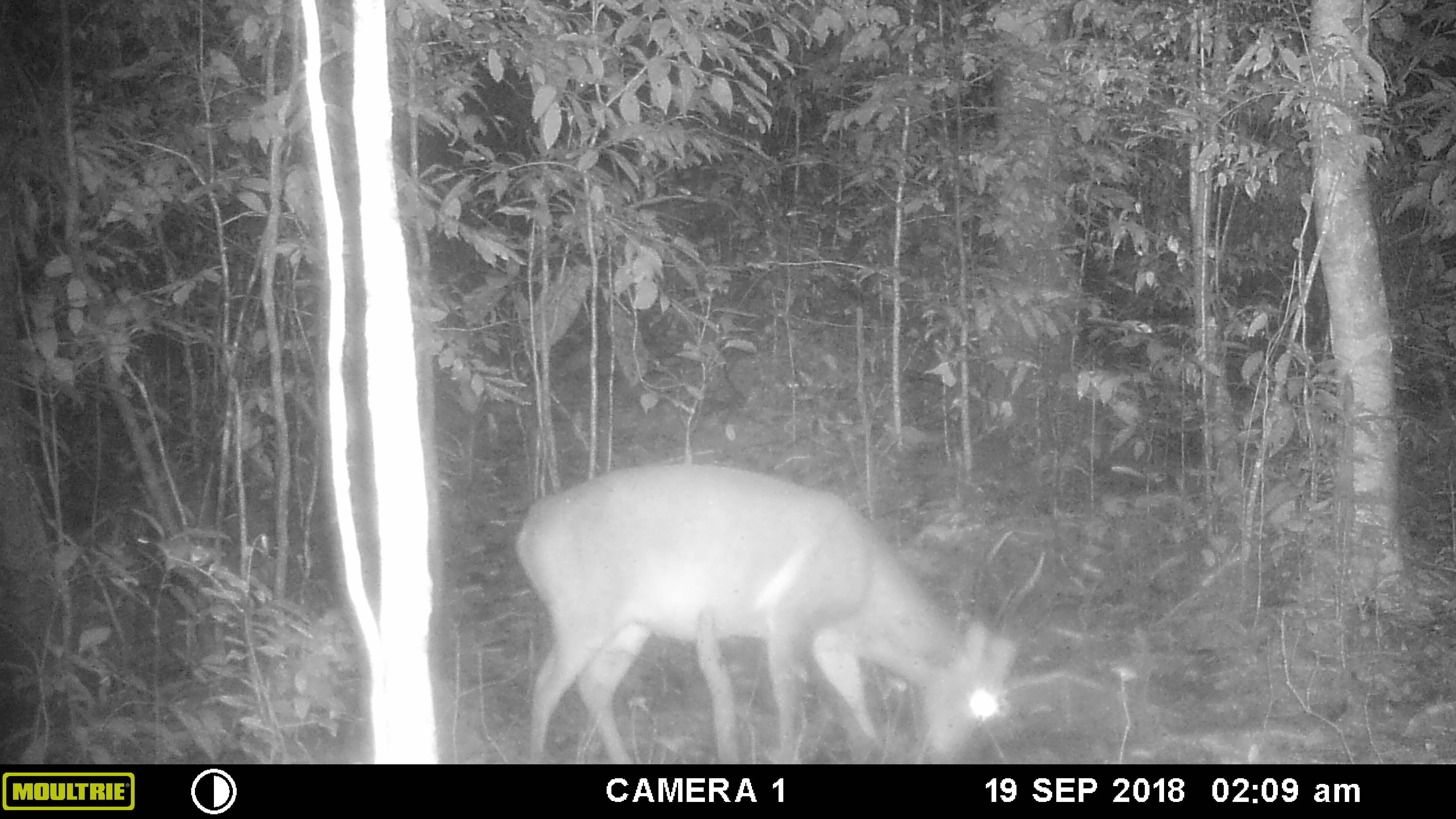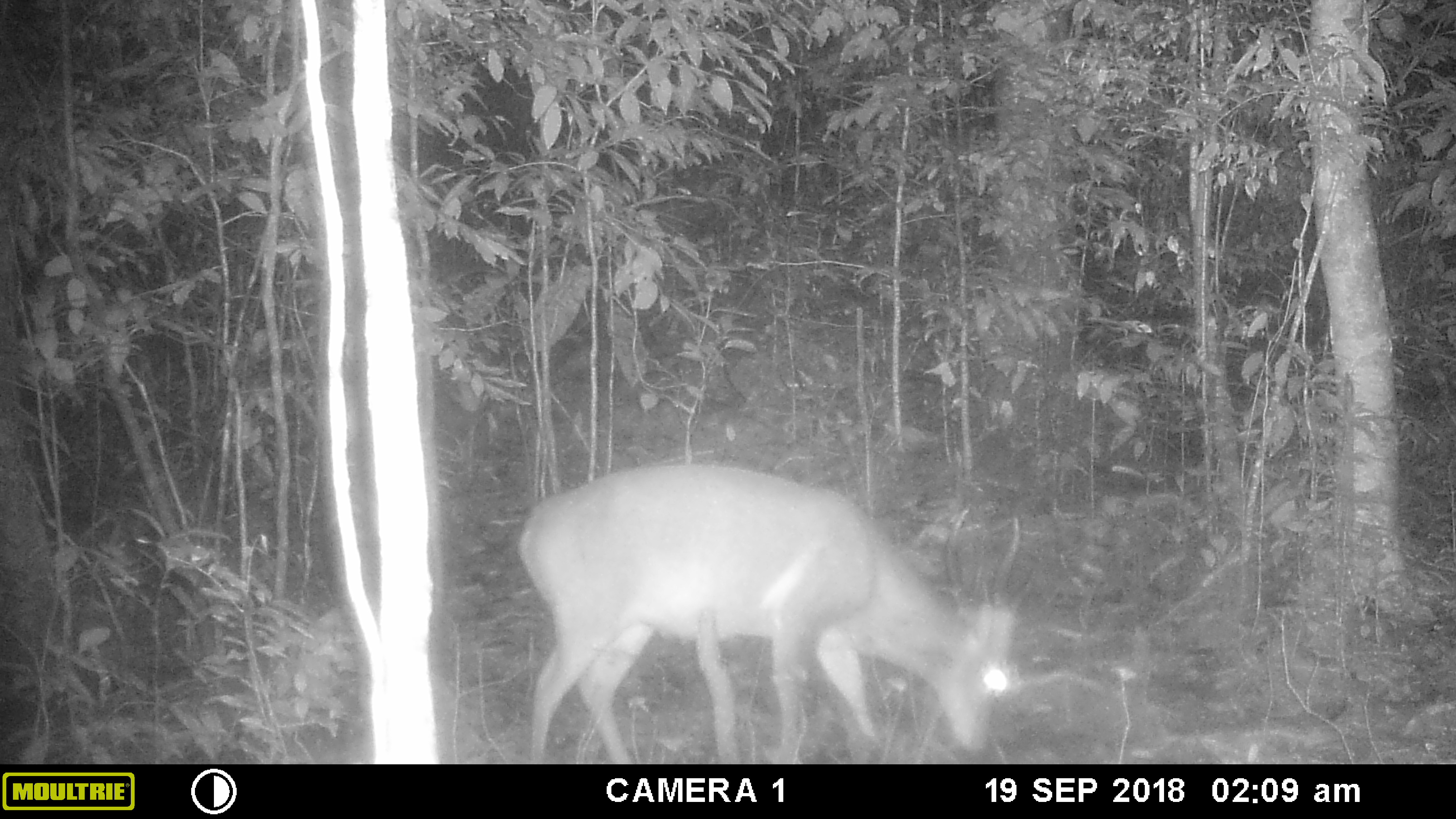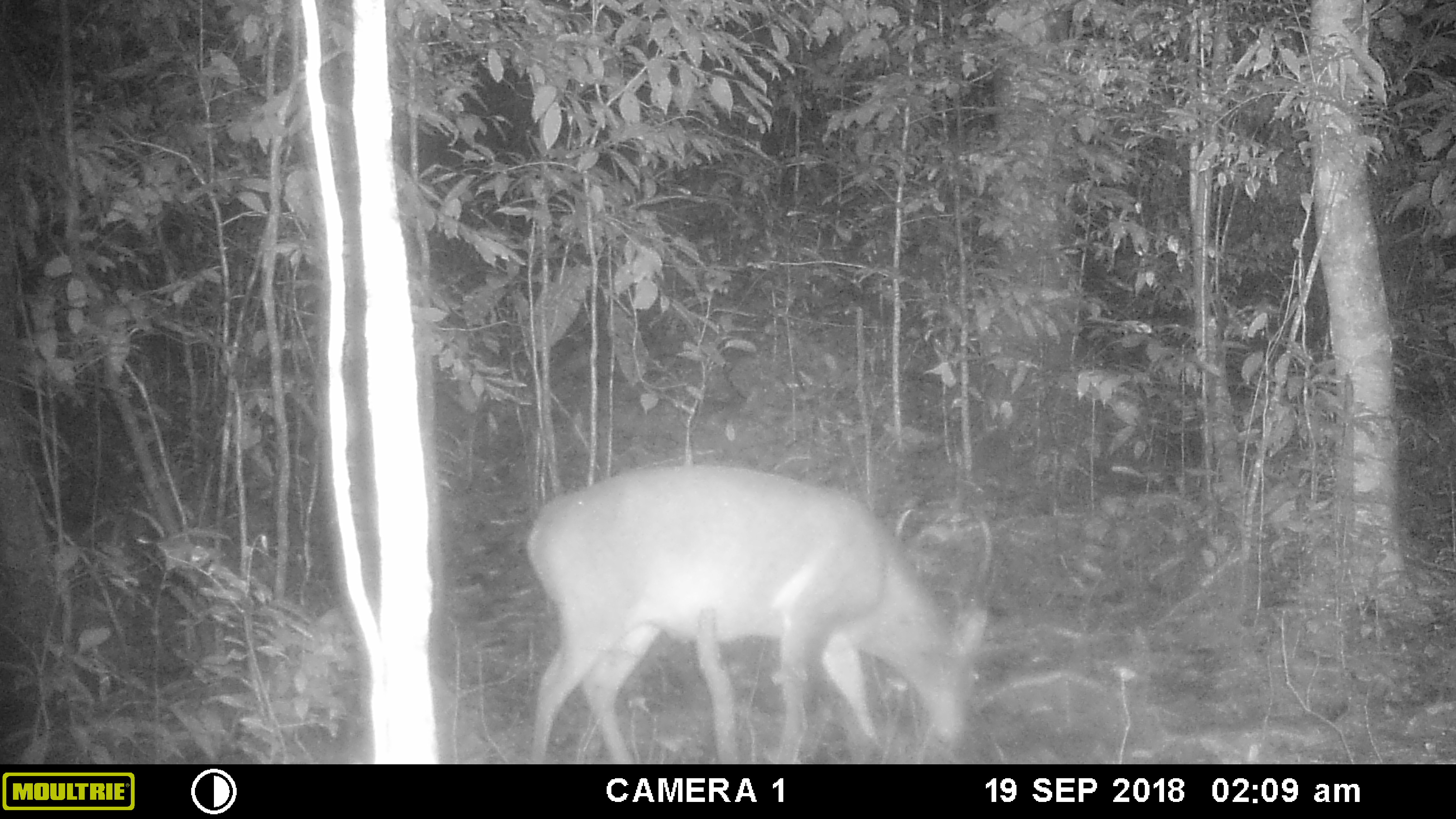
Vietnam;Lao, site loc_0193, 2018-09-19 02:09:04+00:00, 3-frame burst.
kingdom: Animalia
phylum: Chordata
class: Mammalia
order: Artiodactyla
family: Cervidae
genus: Muntiacus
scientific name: Muntiacus vuquangensis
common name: large-antlered muntjac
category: large antlered muntjac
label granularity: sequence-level